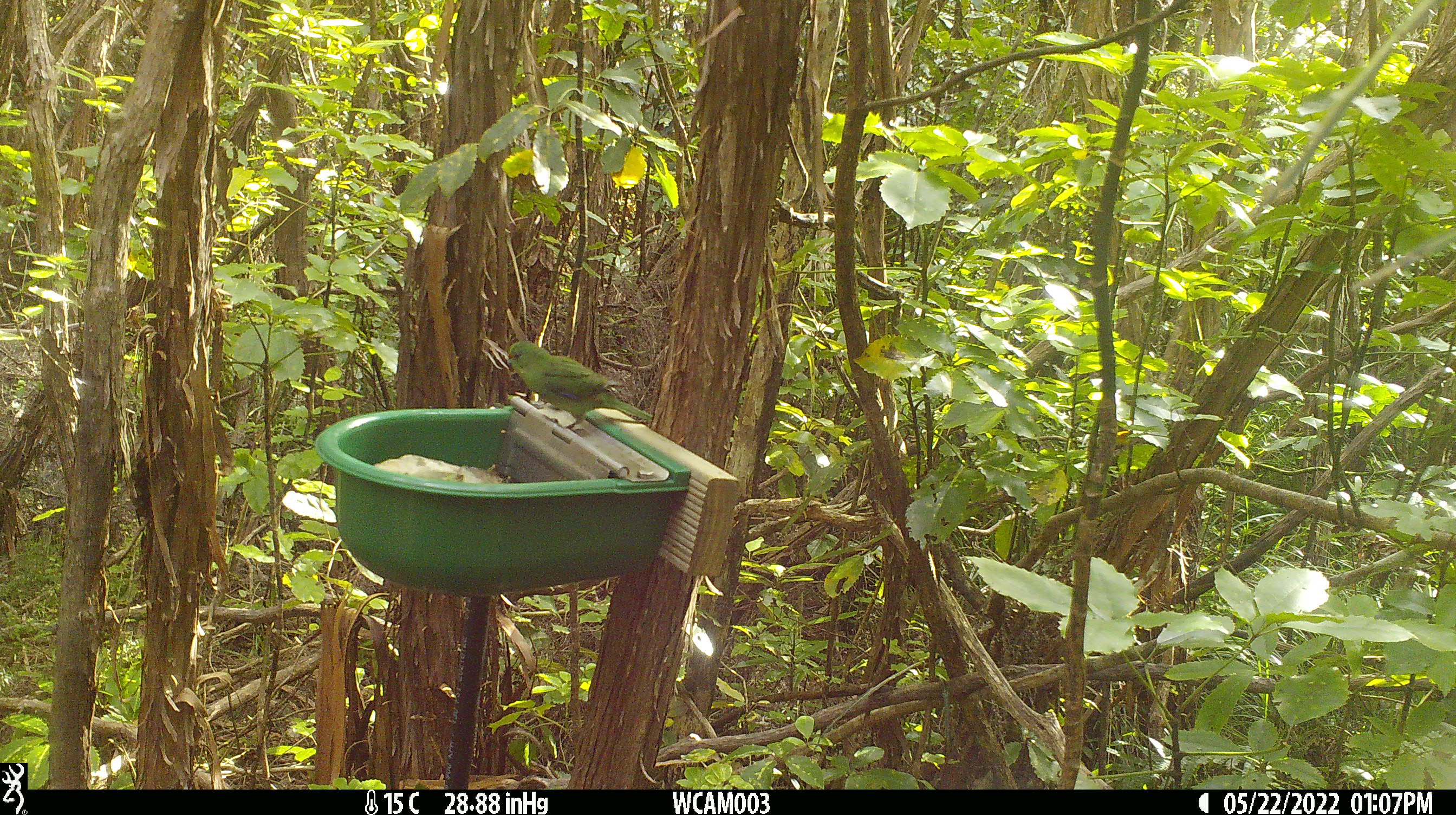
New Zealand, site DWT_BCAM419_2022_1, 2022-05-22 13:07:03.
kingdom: Animalia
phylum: Chordata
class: Aves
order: Psittaciformes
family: Psittaculidae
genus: Cyanoramphus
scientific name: Cyanoramphus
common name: parakeet